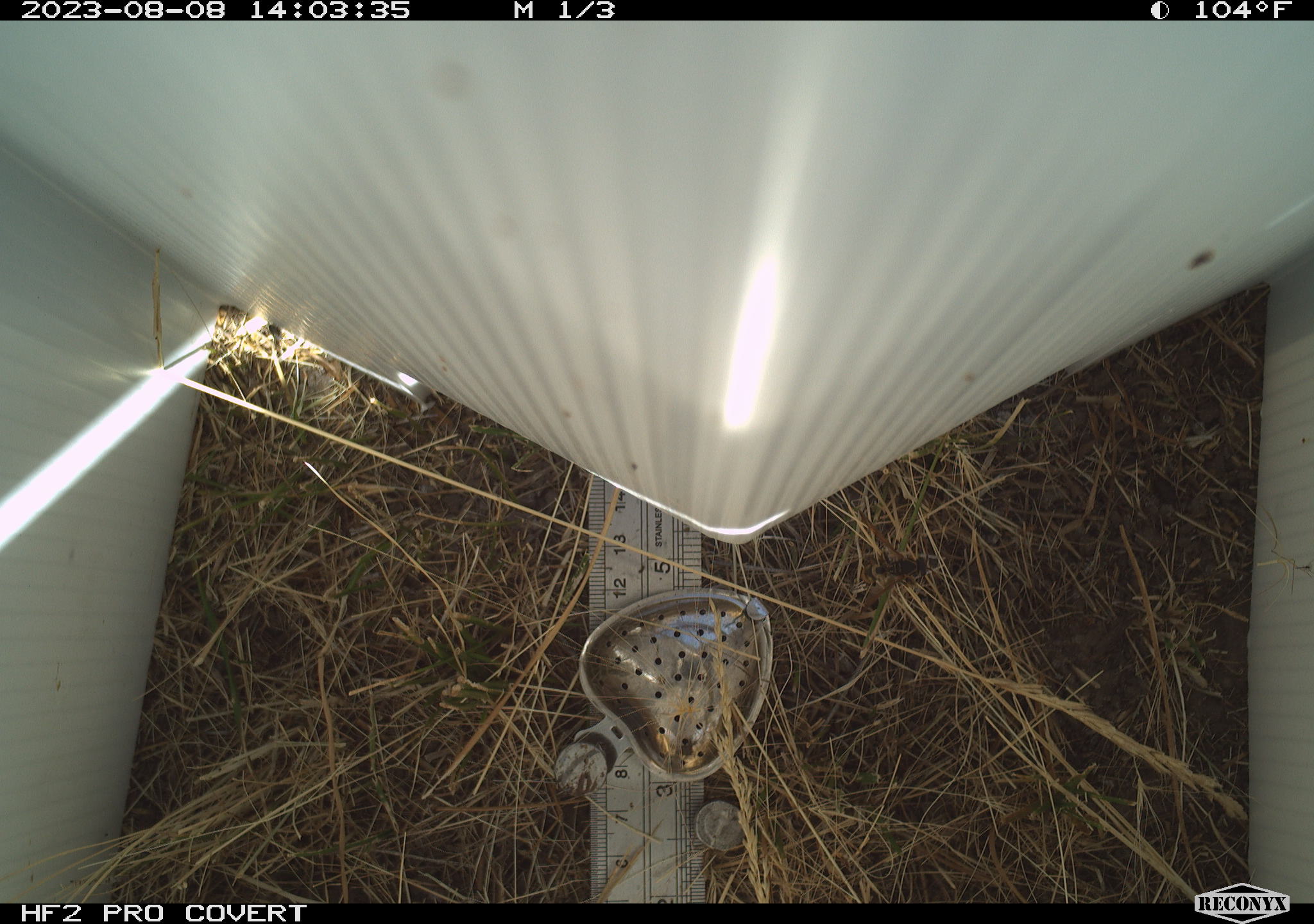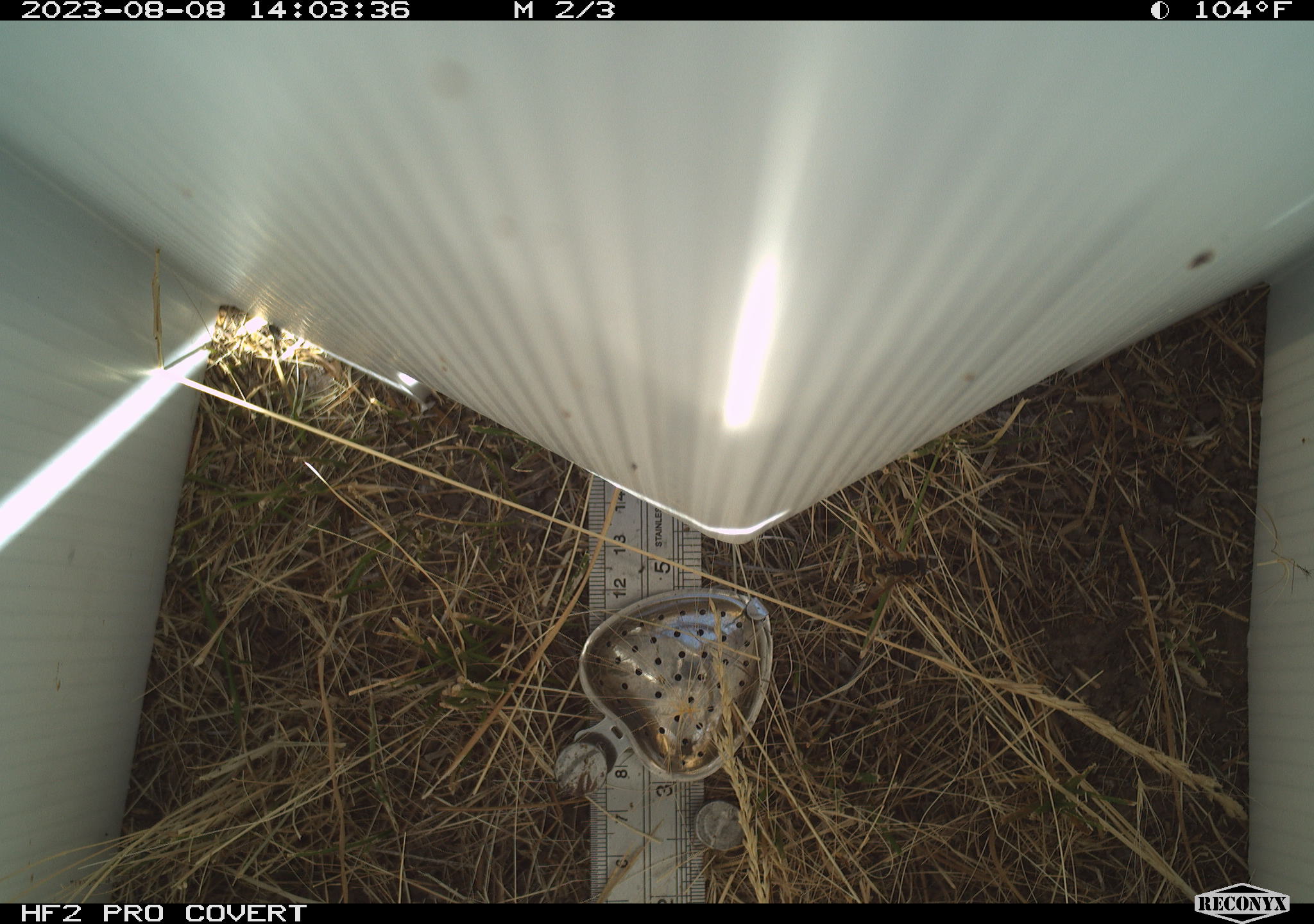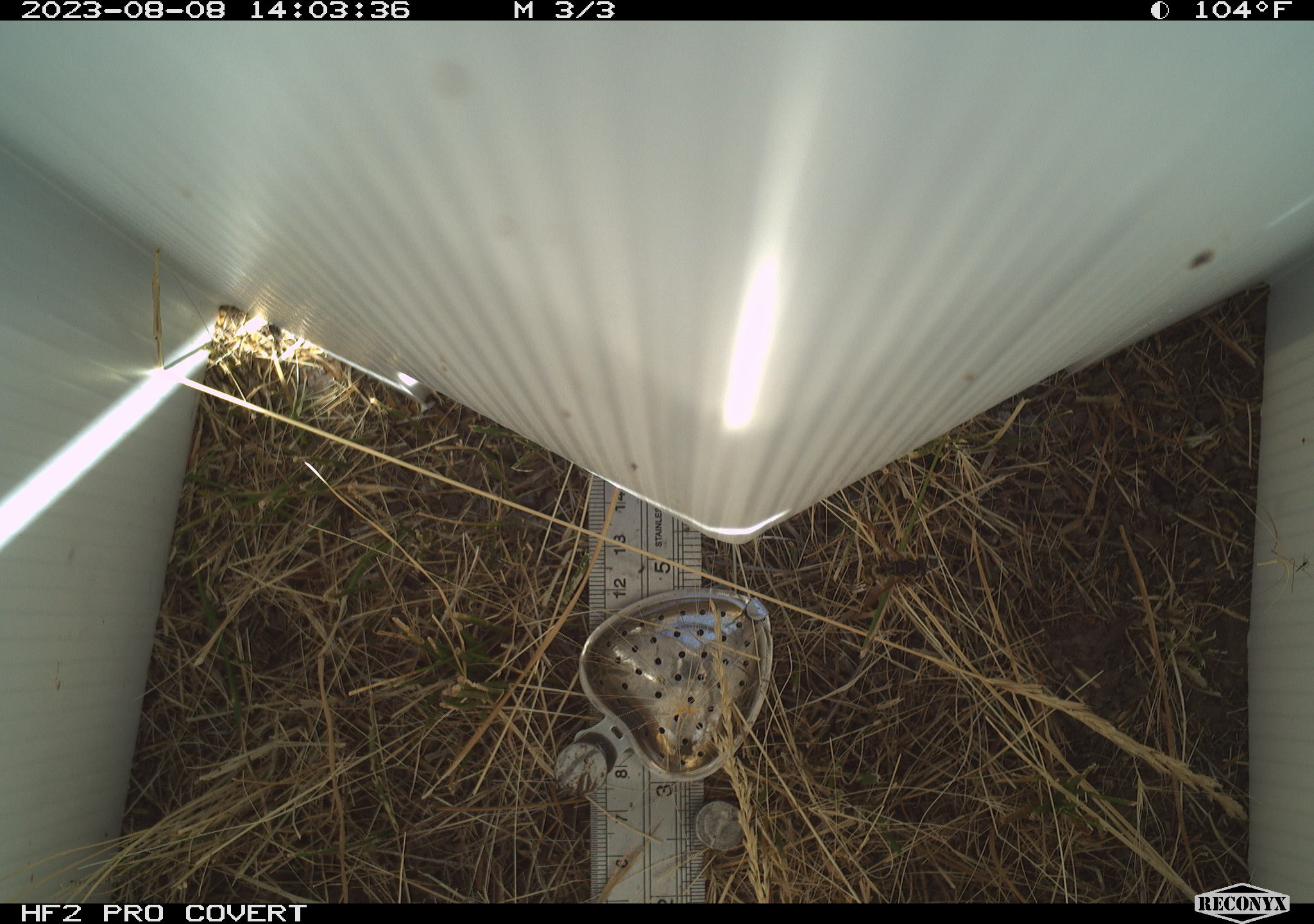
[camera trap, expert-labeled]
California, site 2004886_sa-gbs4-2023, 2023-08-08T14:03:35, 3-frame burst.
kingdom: Animalia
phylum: Arthropoda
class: Insecta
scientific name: Insecta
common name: insect